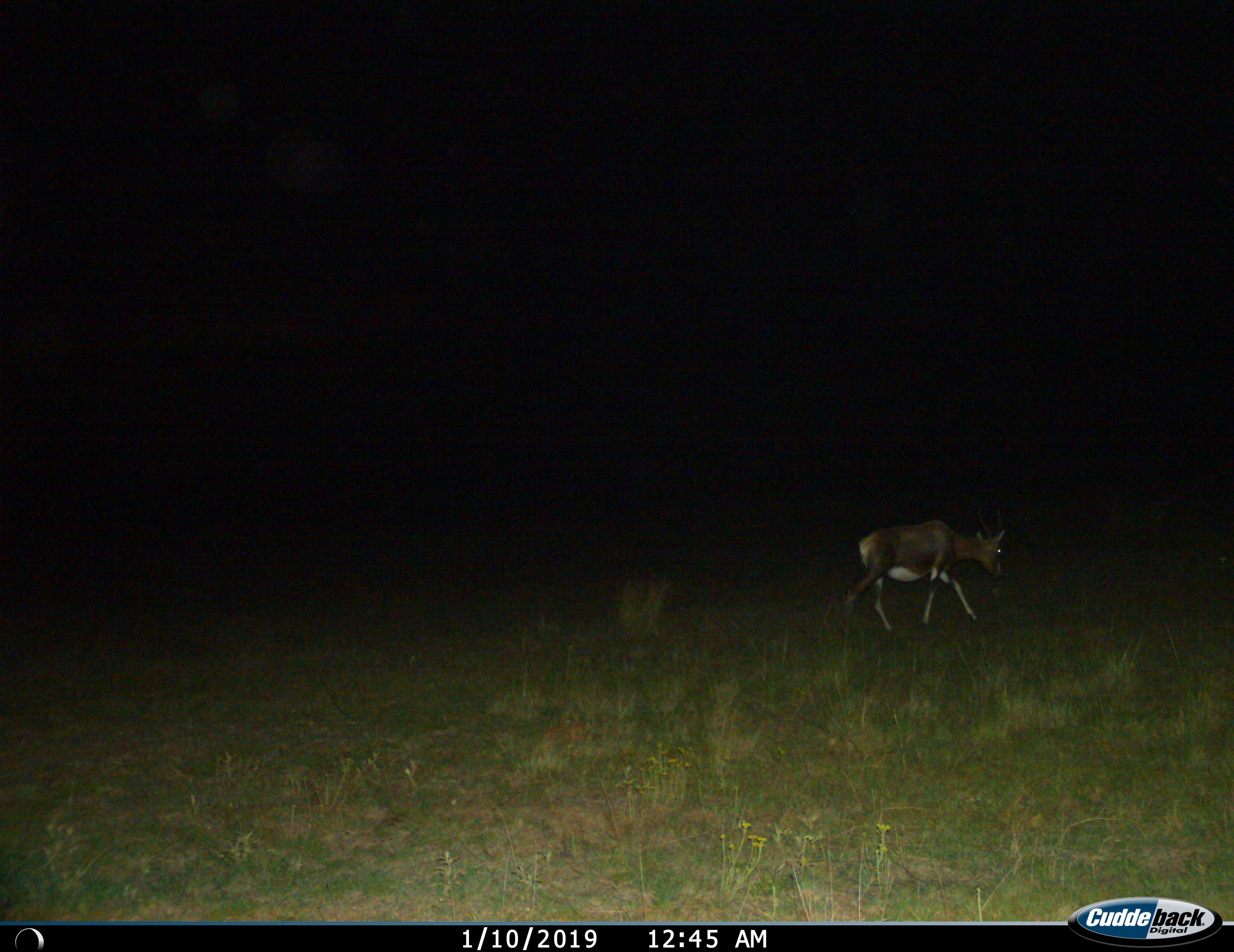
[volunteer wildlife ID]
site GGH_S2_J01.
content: unidentified animal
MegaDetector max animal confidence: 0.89